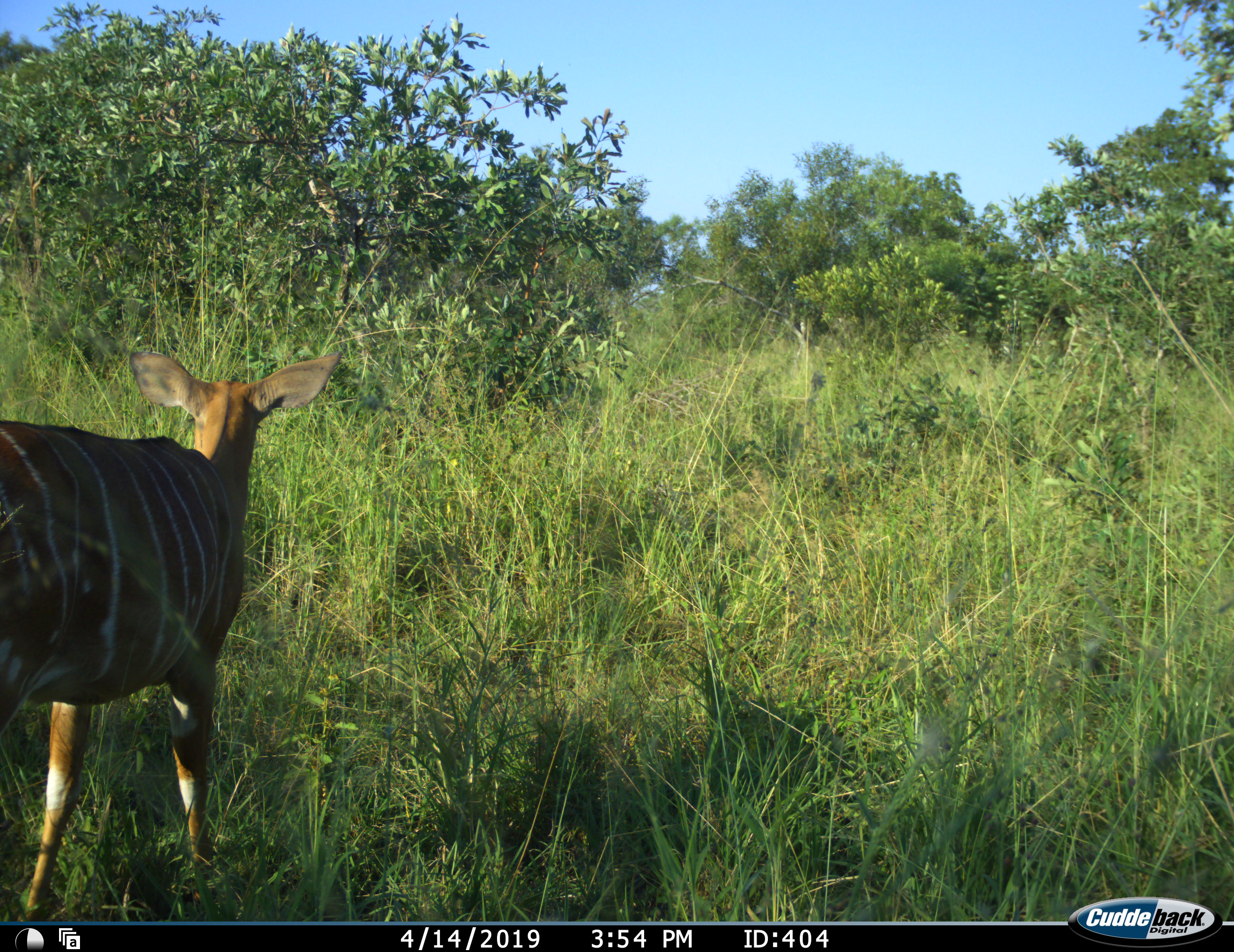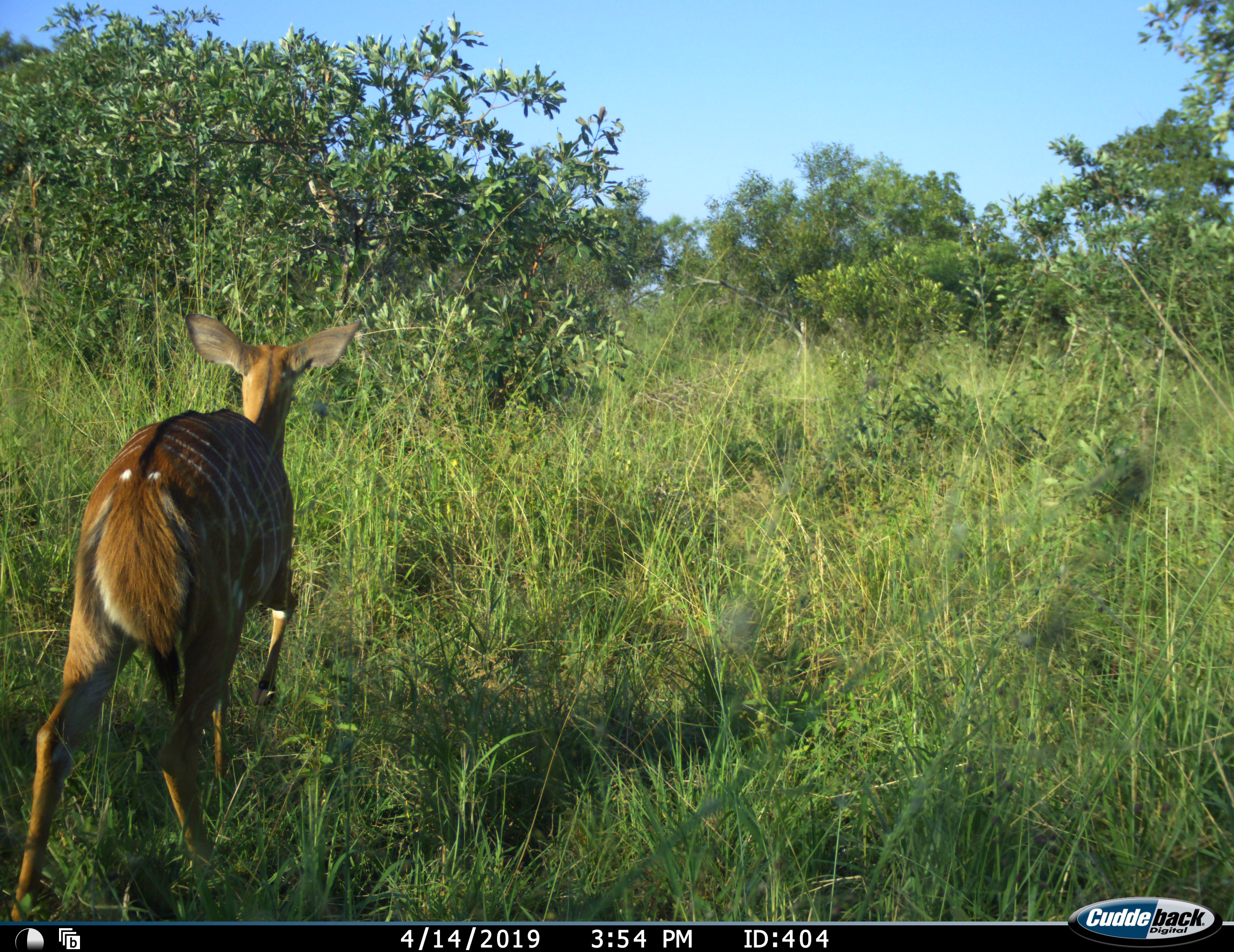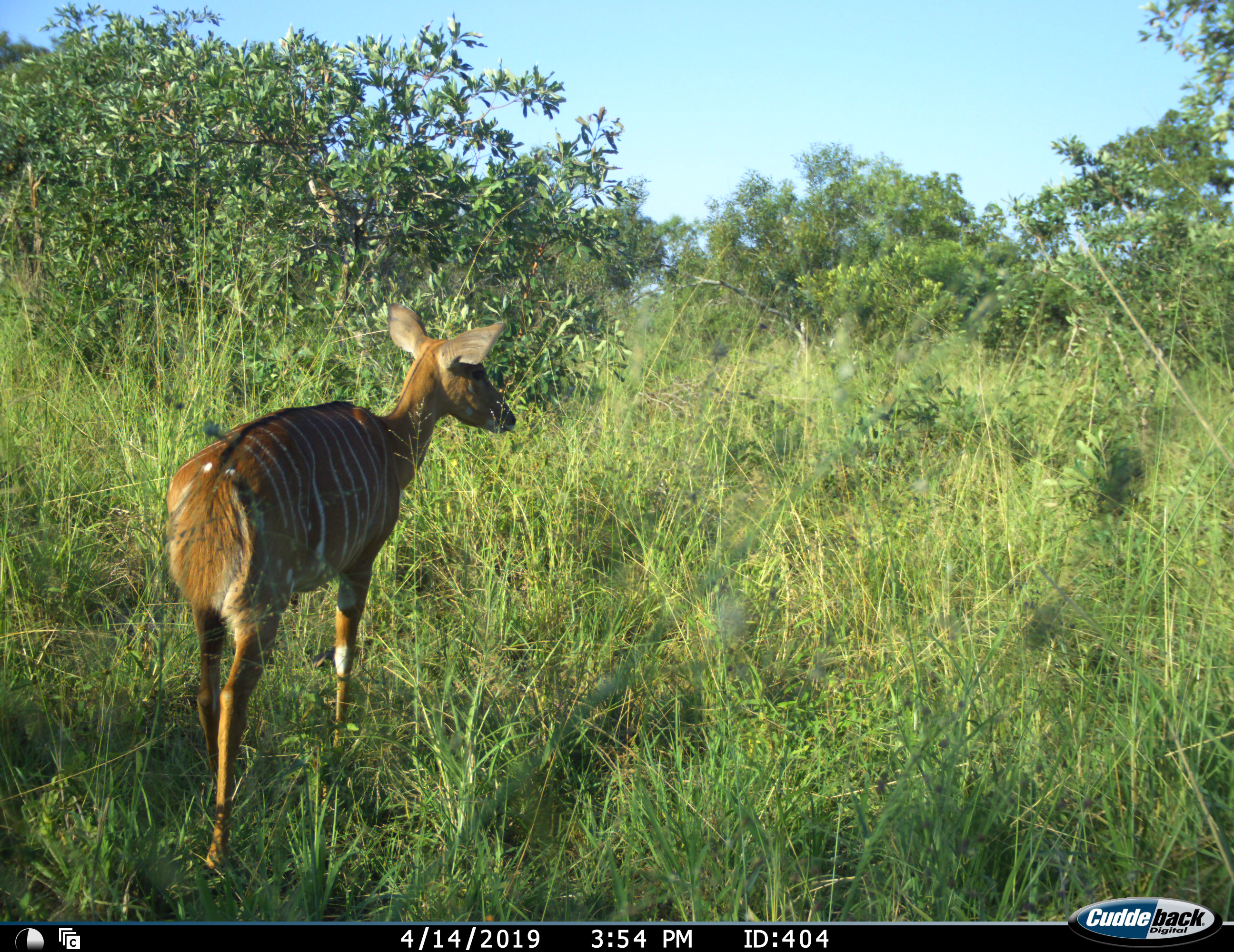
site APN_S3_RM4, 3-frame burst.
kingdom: Animalia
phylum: Chordata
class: Mammalia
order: Artiodactyla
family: Bovidae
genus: Tragelaphus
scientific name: Tragelaphus angasii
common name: nyala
Nyala (Tragelaphus angasii), count 1. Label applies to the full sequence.